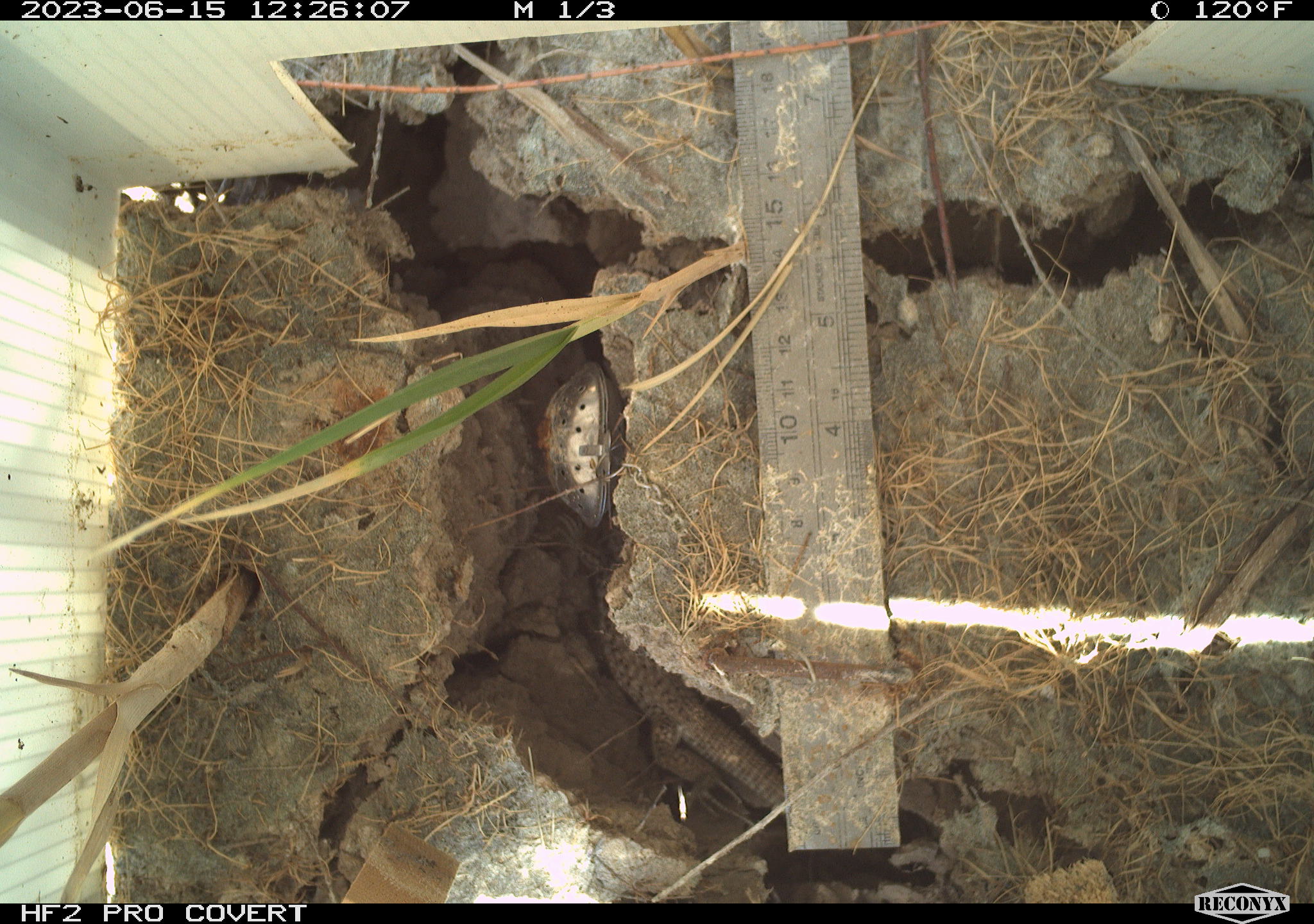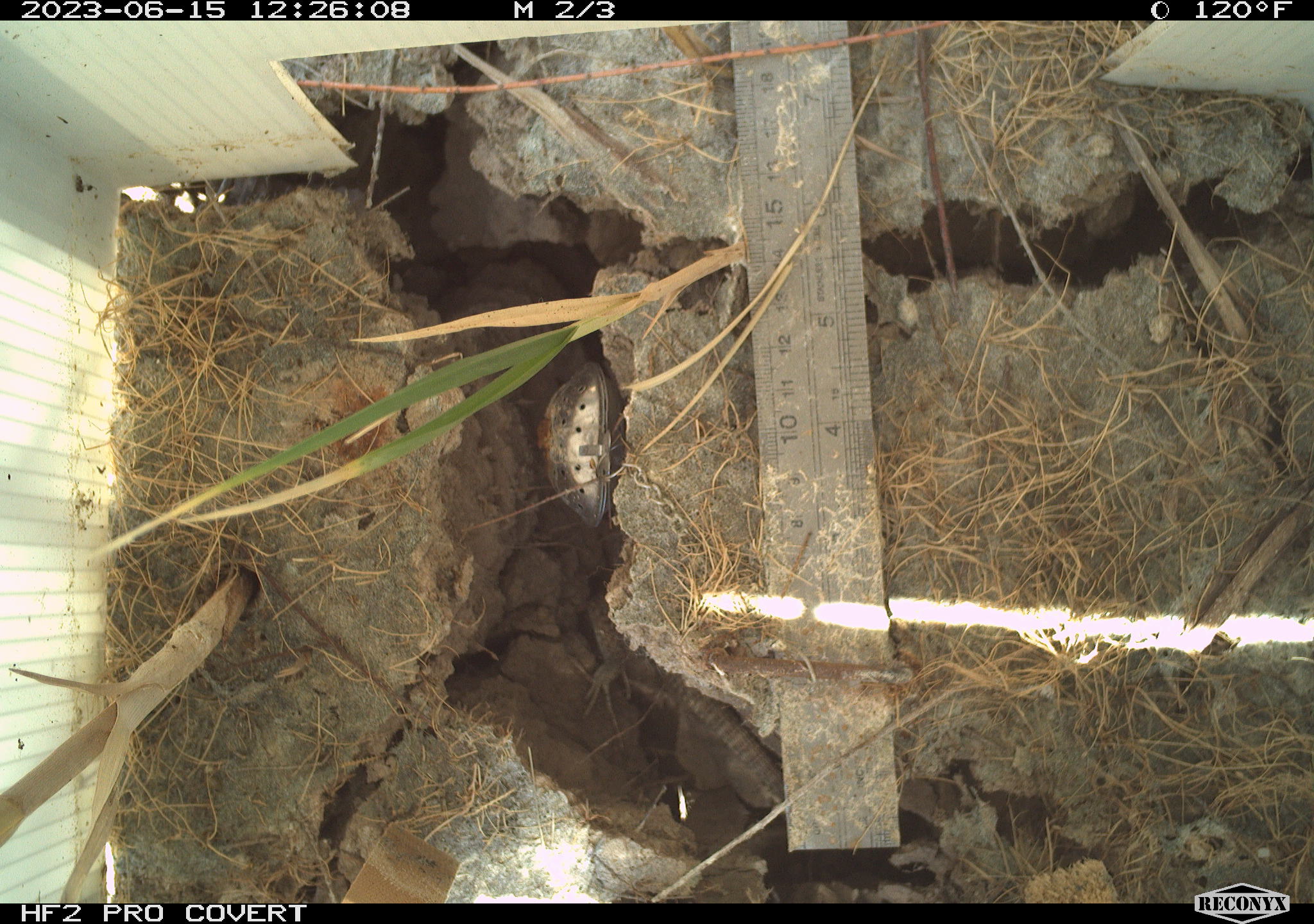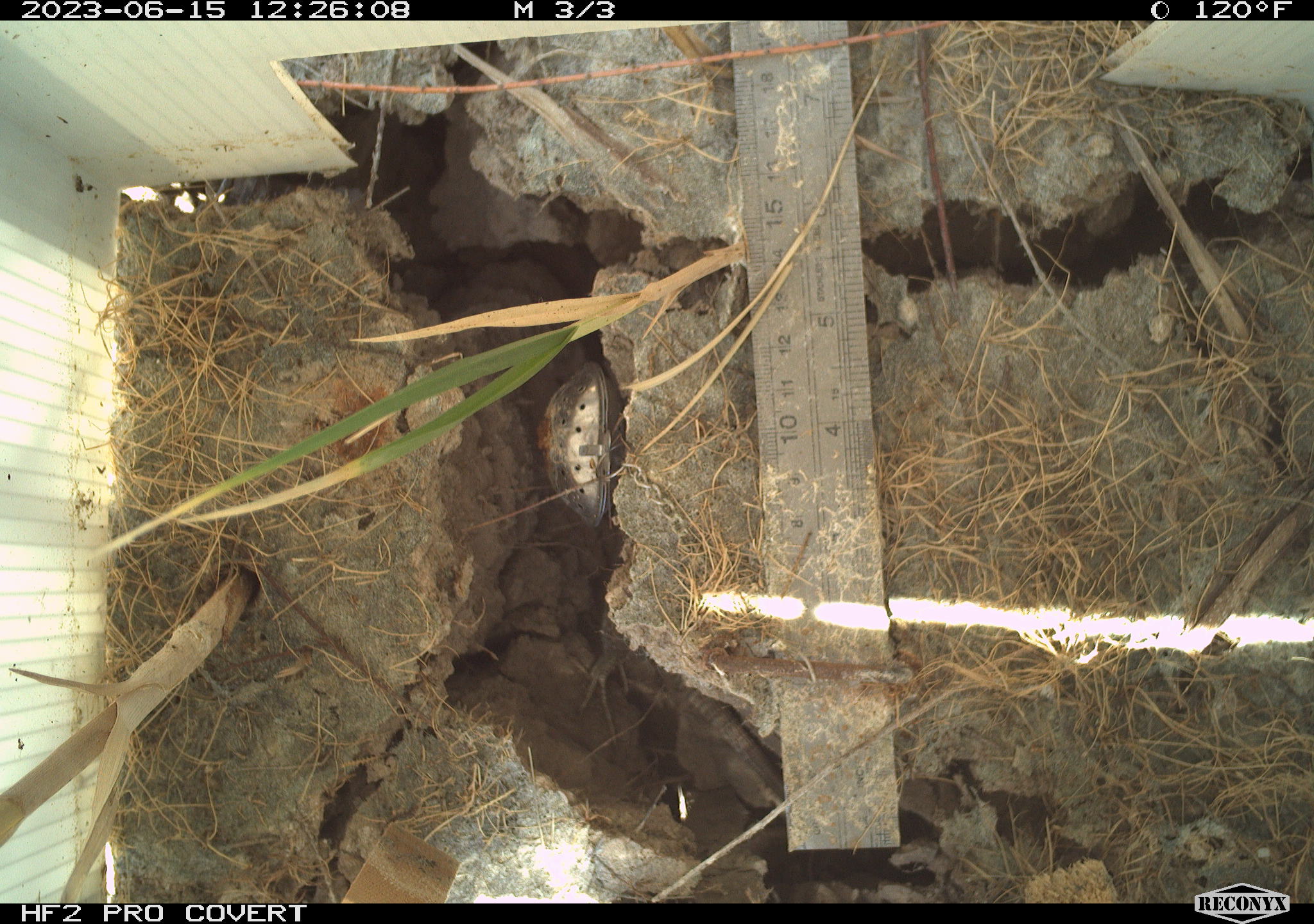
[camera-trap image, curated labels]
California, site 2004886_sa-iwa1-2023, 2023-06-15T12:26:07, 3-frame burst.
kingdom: Animalia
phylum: Chordata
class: Reptilia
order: Squamata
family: Teiidae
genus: Aspidoscelis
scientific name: Aspidoscelis tigris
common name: western whiptail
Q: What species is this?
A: Western whiptail (Aspidoscelis tigris).